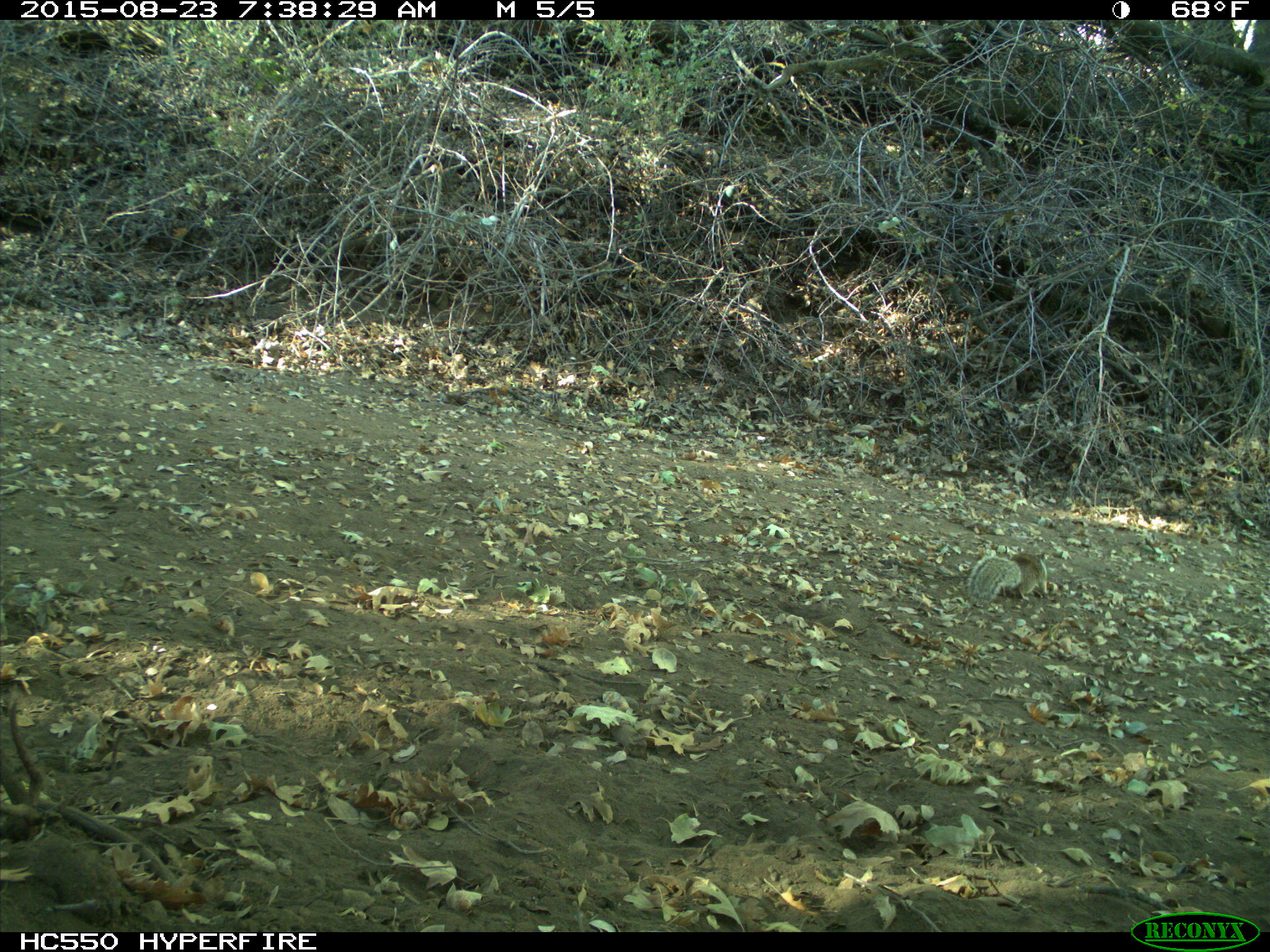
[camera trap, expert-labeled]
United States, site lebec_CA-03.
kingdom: Animalia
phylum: Chordata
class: Mammalia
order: Rodentia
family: Sciuridae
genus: Otospermophilus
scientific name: Otospermophilus beecheyi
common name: california ground squirrel